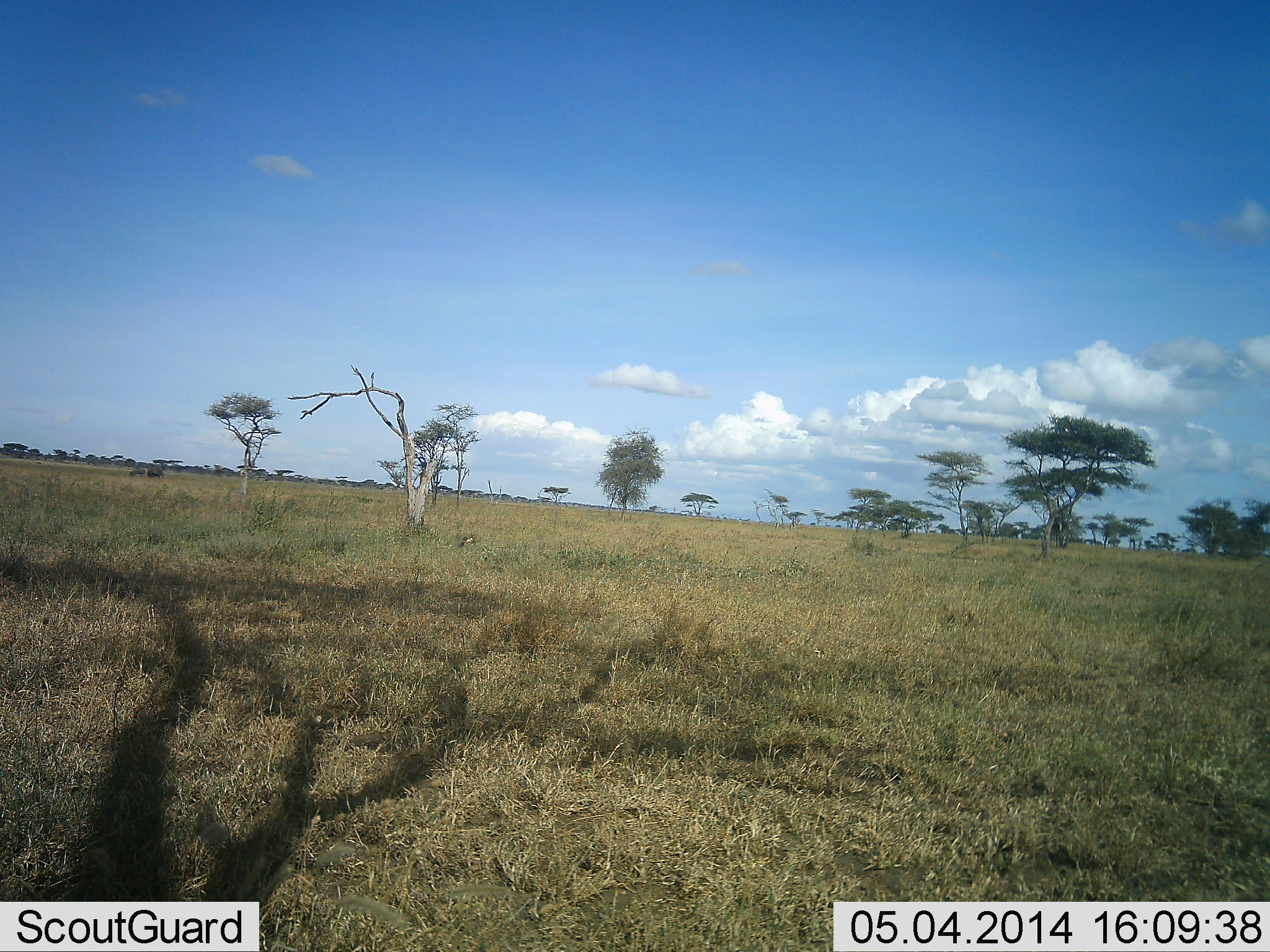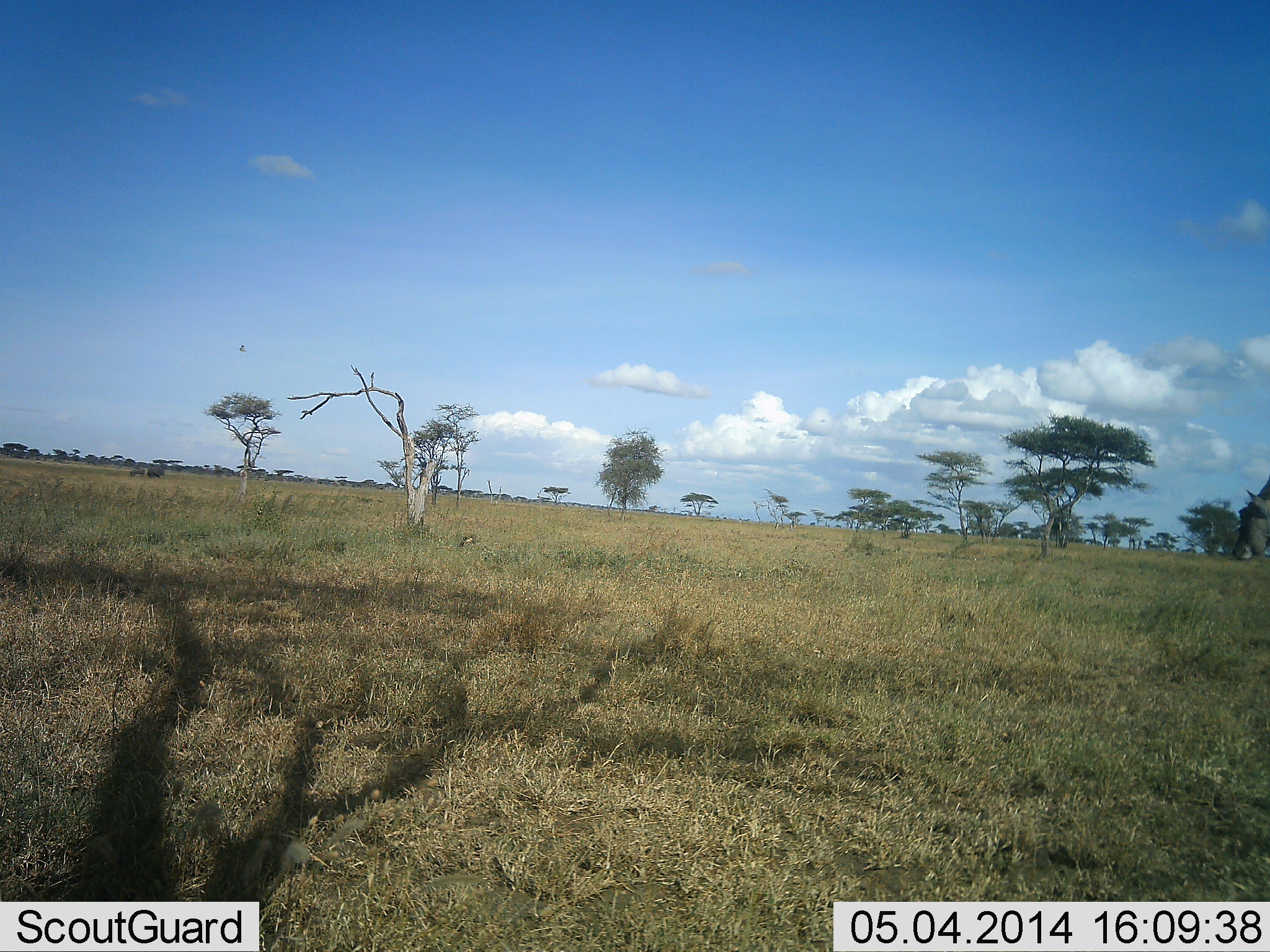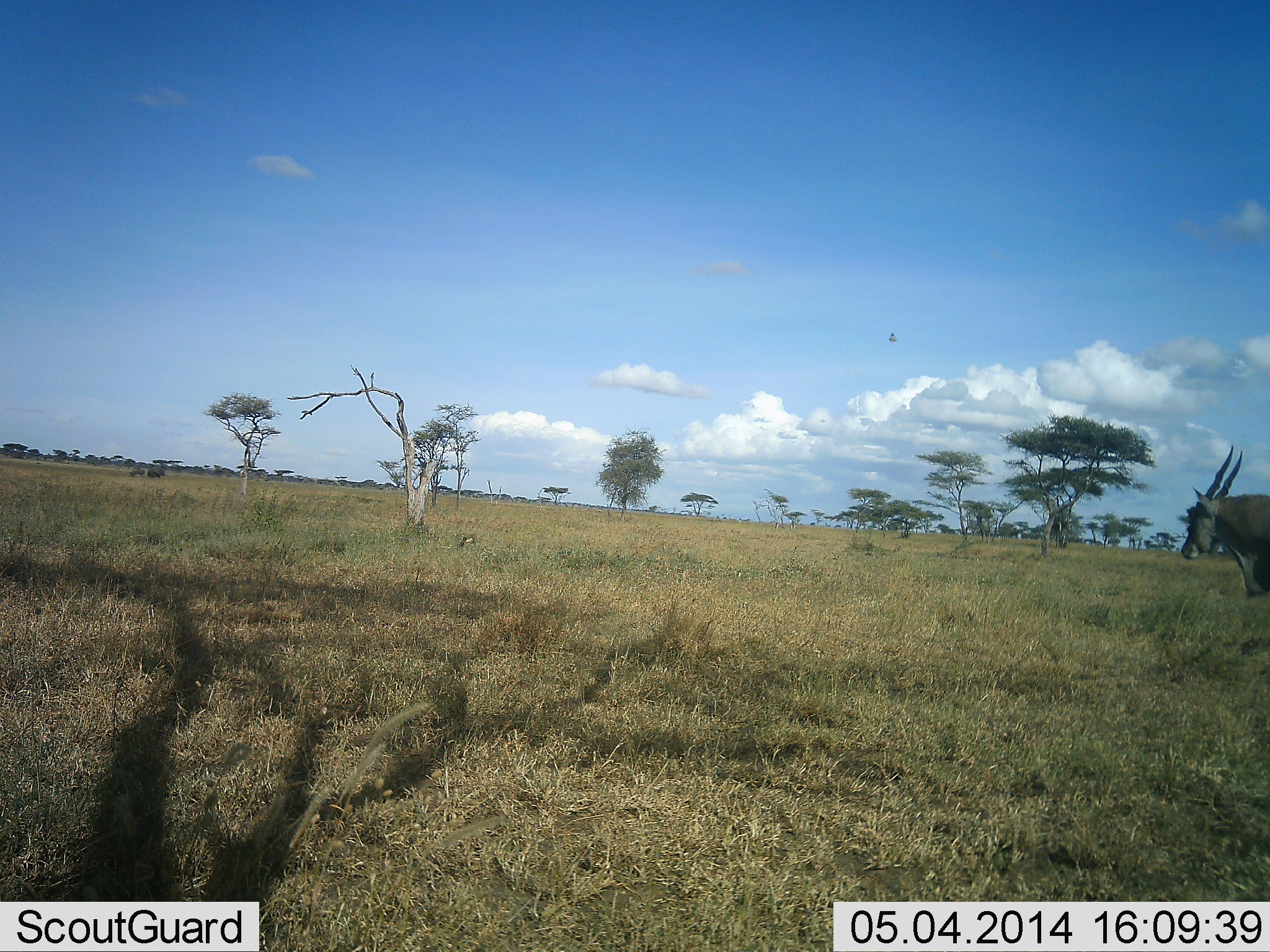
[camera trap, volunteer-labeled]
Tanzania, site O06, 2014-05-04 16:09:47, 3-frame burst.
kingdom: Animalia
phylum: Chordata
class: Mammalia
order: Artiodactyla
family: Bovidae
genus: Tragelaphus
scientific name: Tragelaphus oryx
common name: eland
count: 1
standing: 8%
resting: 0%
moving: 100%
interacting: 0%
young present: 0%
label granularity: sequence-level